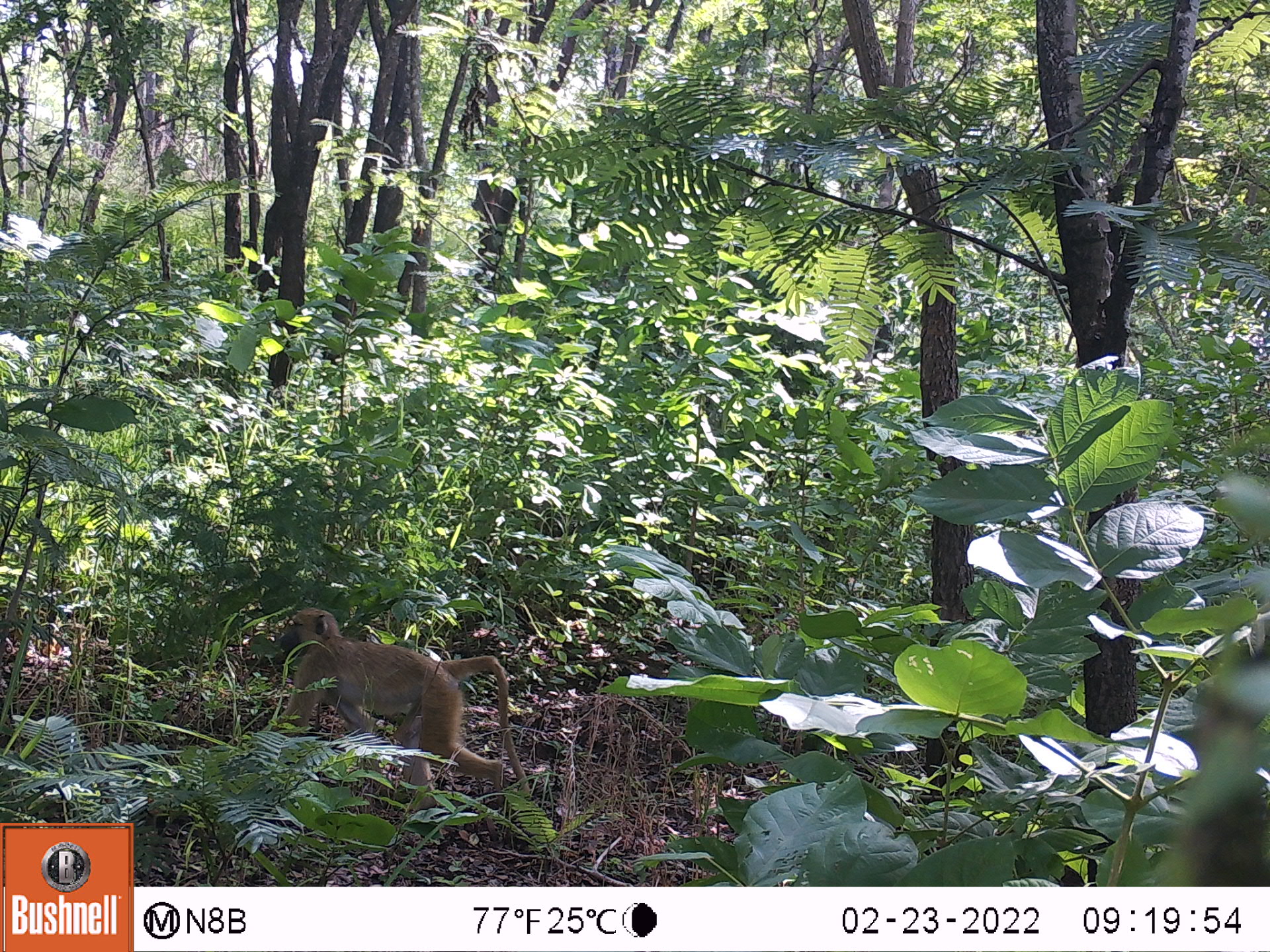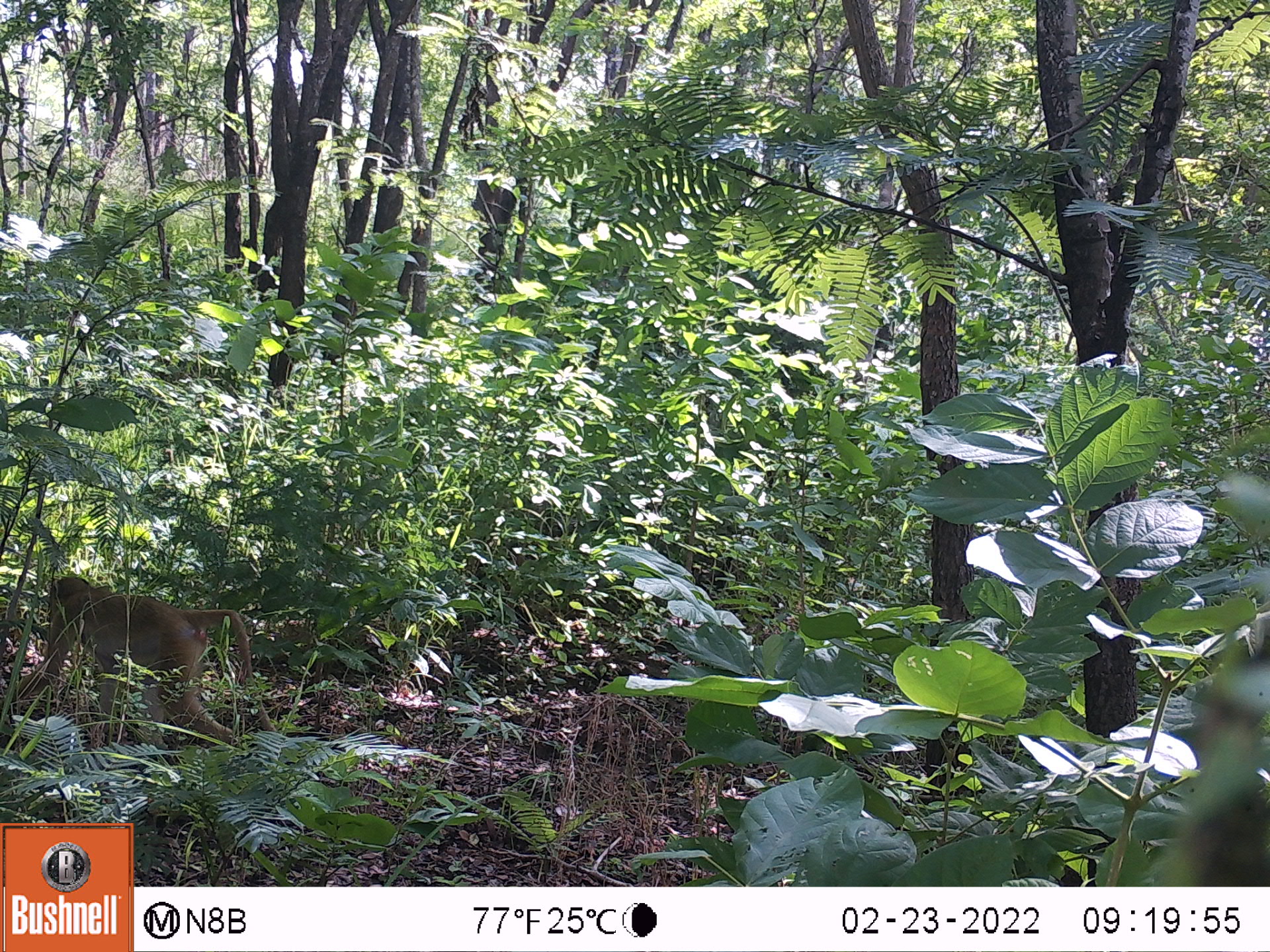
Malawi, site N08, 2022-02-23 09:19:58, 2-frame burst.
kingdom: Animalia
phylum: Chordata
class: Mammalia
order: Primates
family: Cercopithecidae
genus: Papio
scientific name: Papio cynocephalus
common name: yellow baboon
Yellow baboon (Papio cynocephalus), count 1.